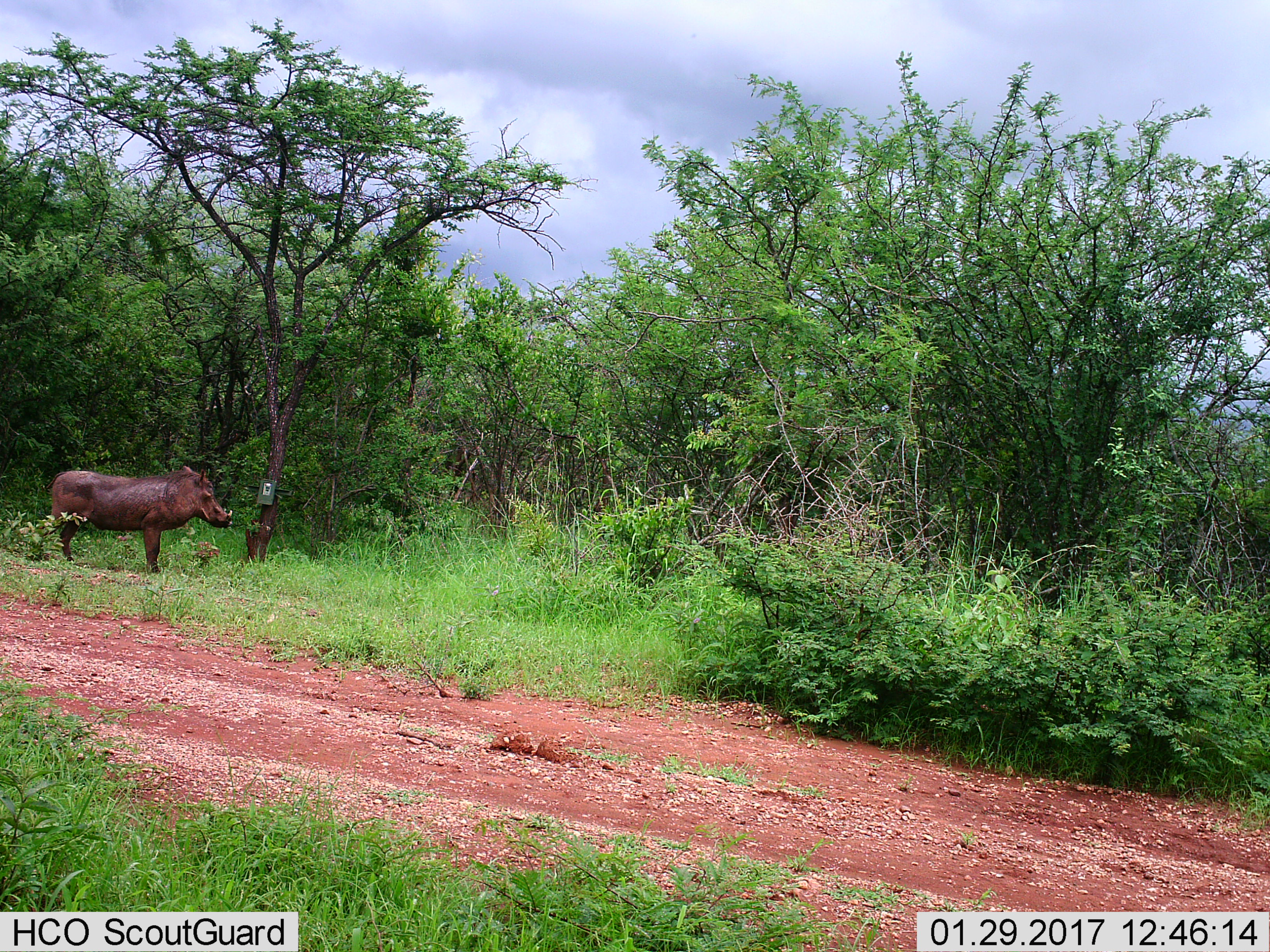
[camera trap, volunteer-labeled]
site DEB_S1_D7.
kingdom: Animalia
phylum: Chordata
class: Mammalia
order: Artiodactyla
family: Suidae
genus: Phacochoerus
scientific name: Phacochoerus africanus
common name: warthog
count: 1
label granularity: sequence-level